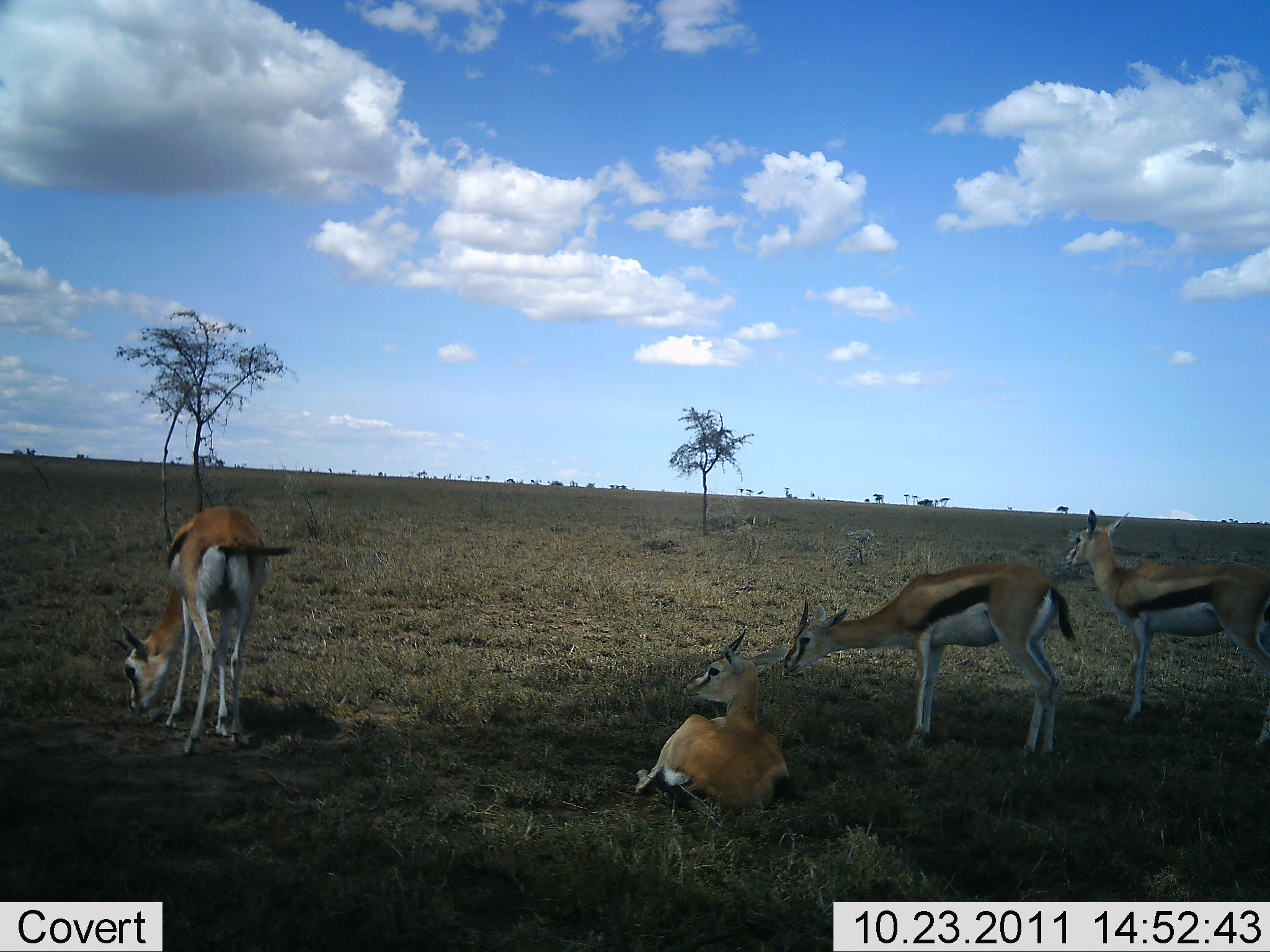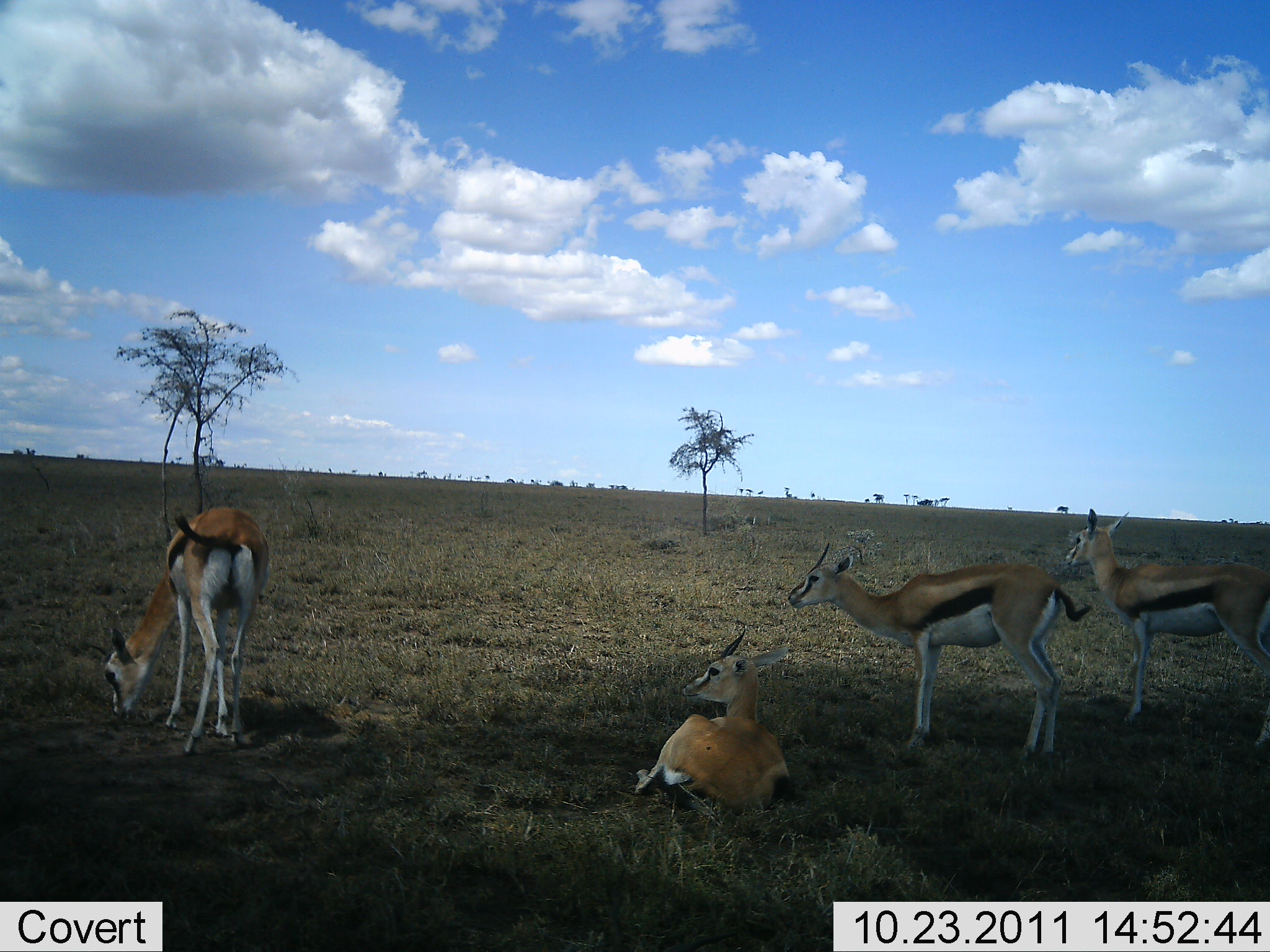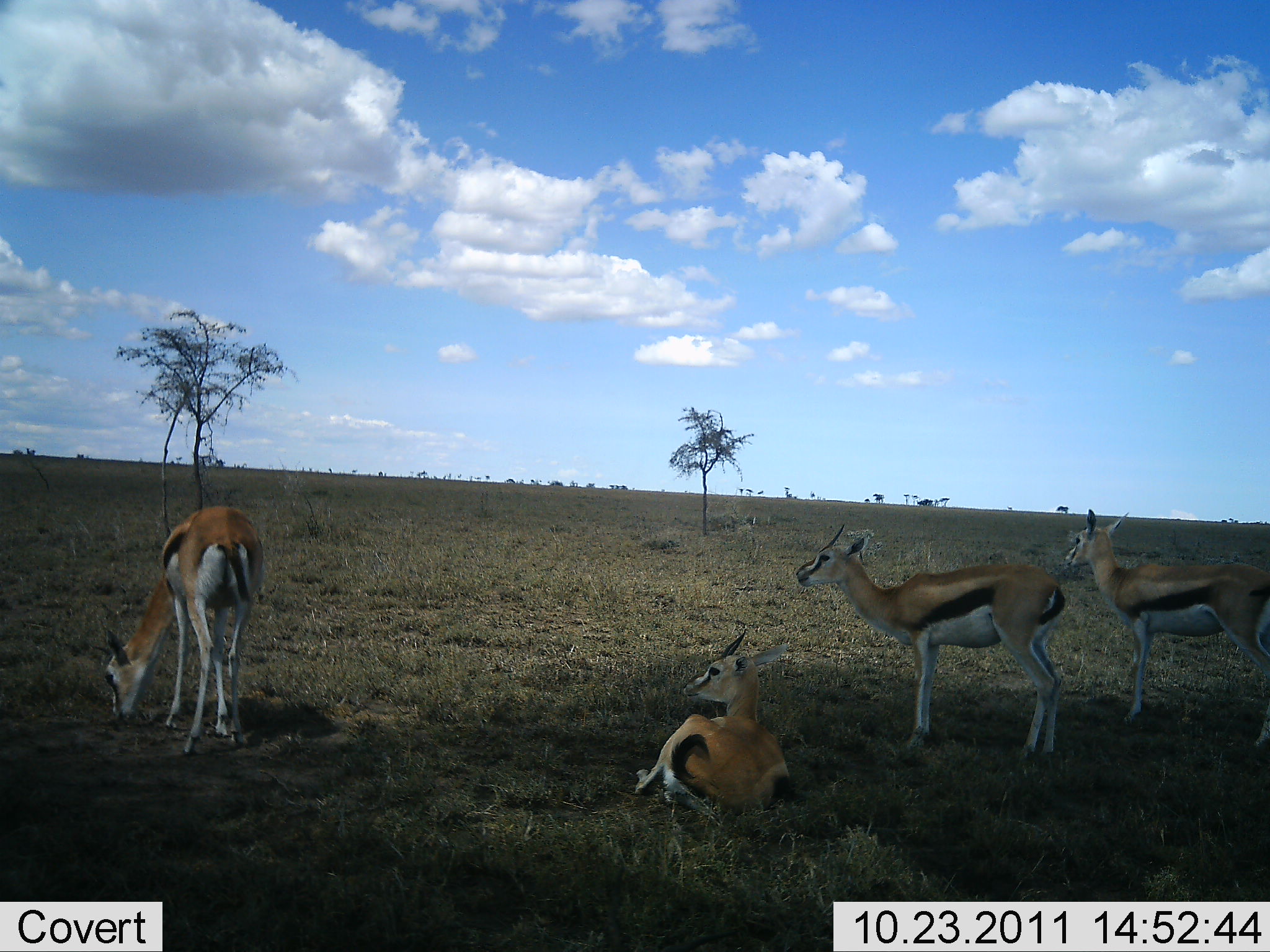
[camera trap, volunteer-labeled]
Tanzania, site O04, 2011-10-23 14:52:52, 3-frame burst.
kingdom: Animalia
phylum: Chordata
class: Mammalia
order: Artiodactyla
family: Bovidae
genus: Eudorcas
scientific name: Eudorcas thomsonii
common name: thomson's gazelle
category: gazellethomsons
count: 4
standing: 100%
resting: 92%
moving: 0%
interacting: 0%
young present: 0%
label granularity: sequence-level